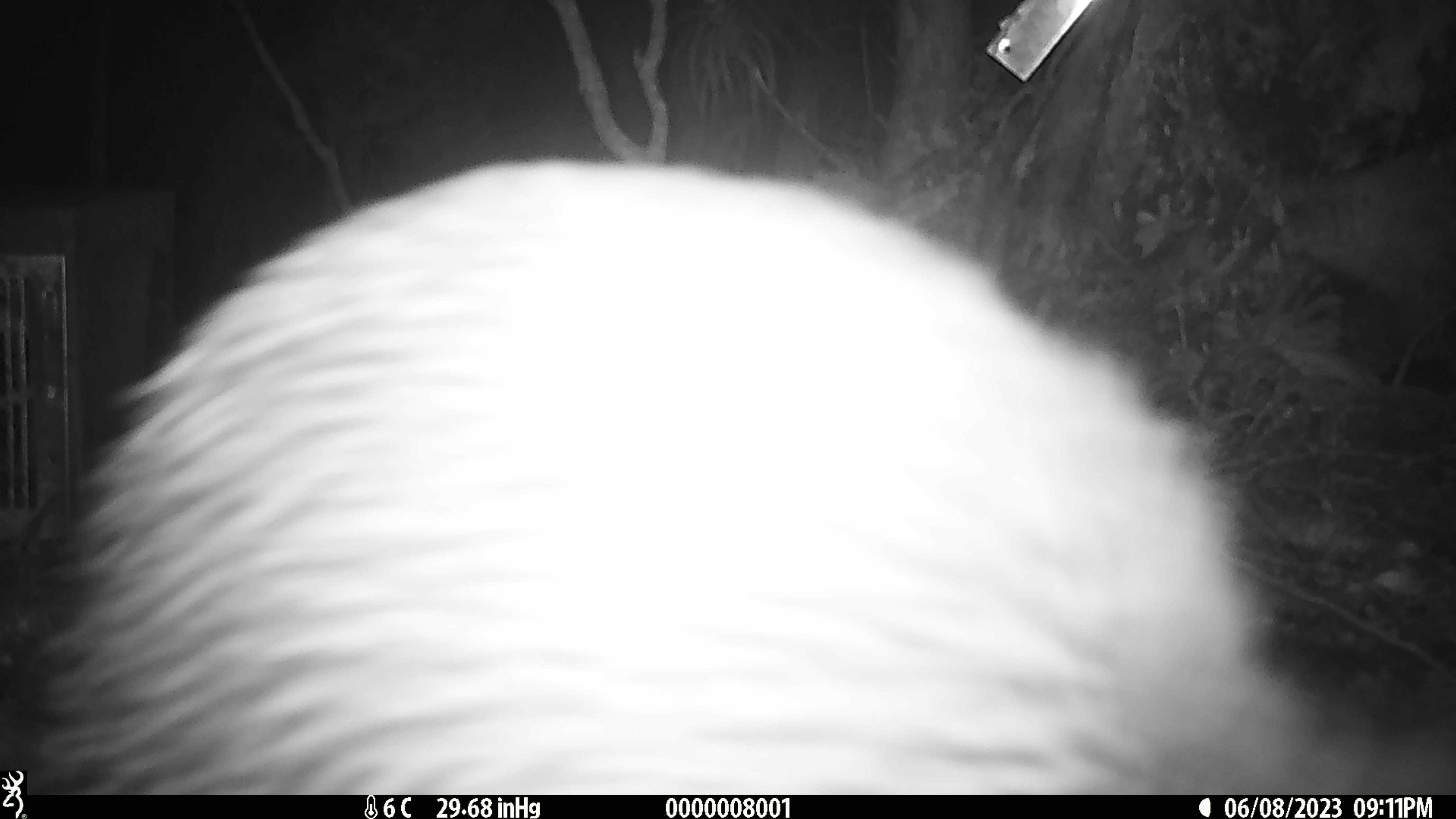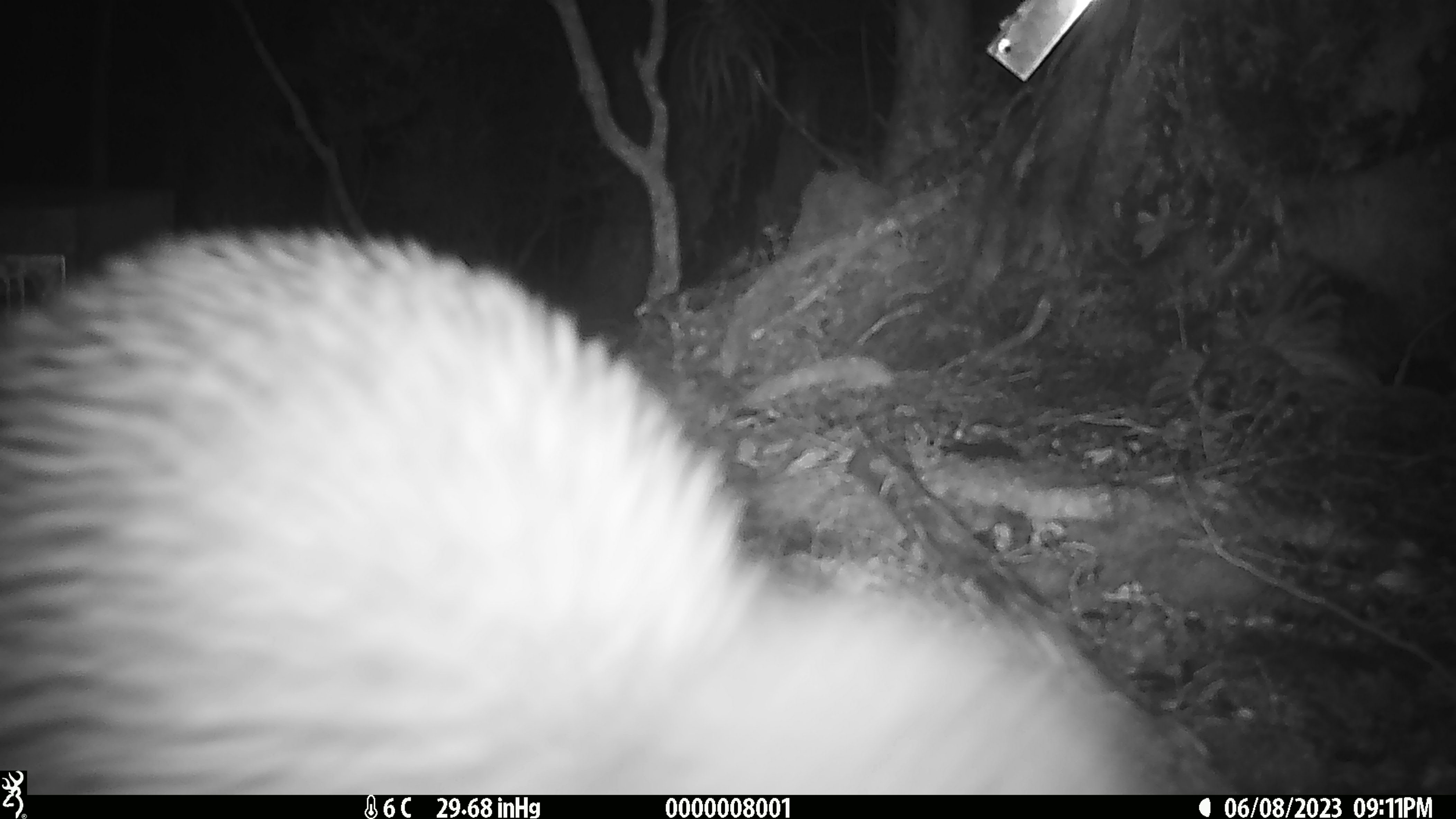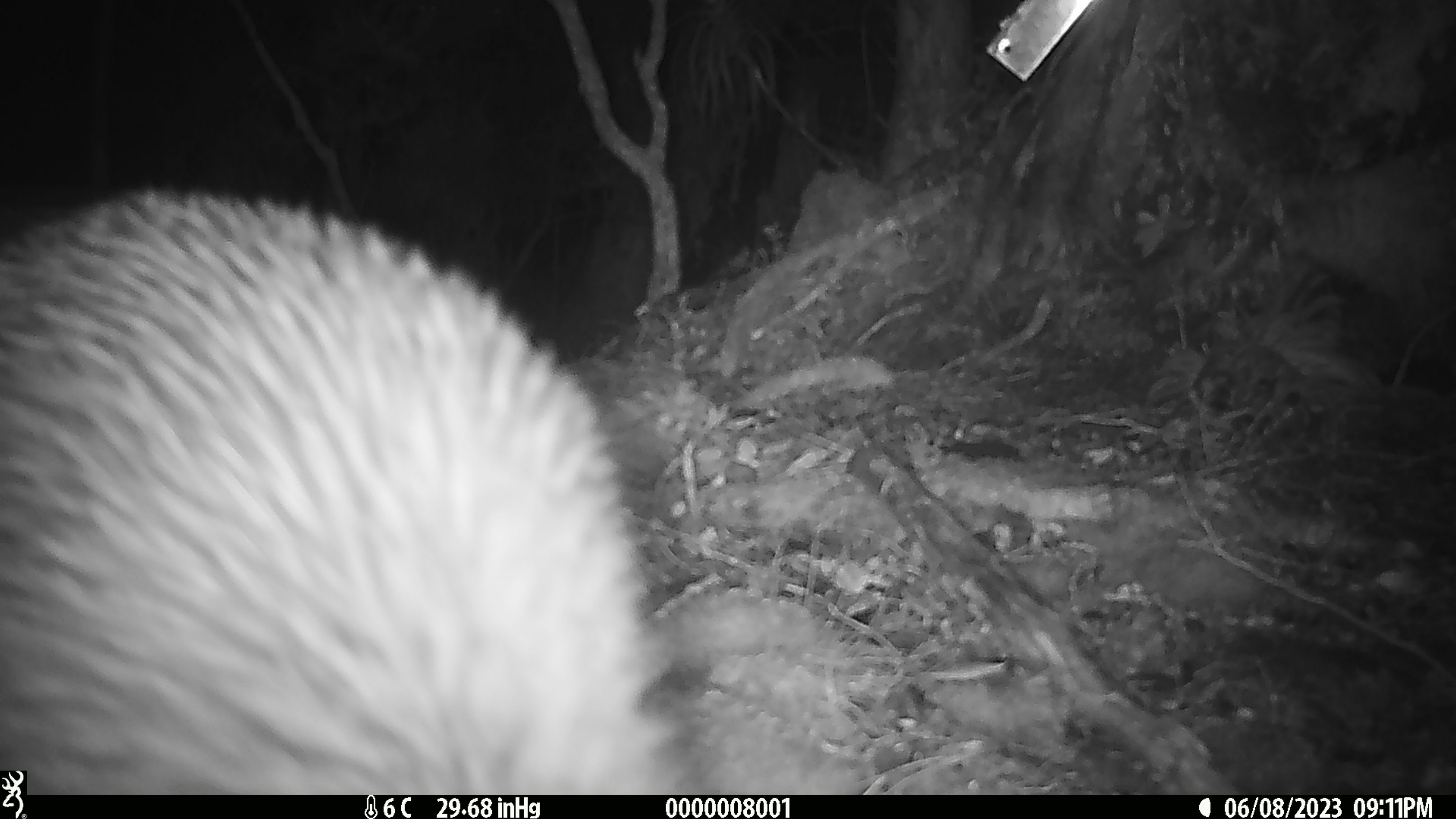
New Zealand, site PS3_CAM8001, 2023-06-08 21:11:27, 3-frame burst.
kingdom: Animalia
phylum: Chordata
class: Aves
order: Apterygiformes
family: Apterygidae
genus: Apteryx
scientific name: Apteryx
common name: kiwi